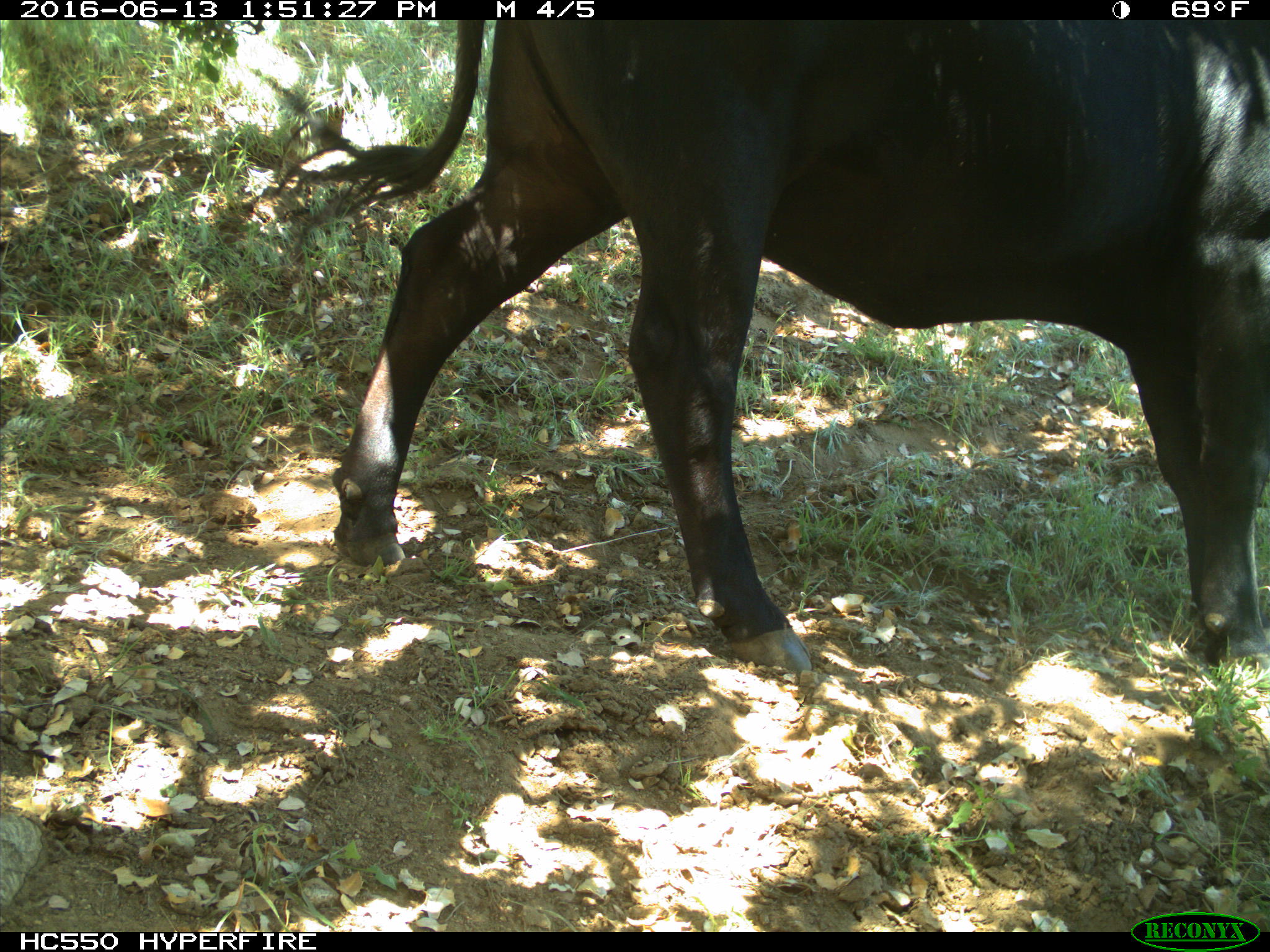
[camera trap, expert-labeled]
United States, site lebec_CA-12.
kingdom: Animalia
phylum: Chordata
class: Mammalia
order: Artiodactyla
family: Bovidae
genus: Bos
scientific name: Bos taurus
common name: domestic cow